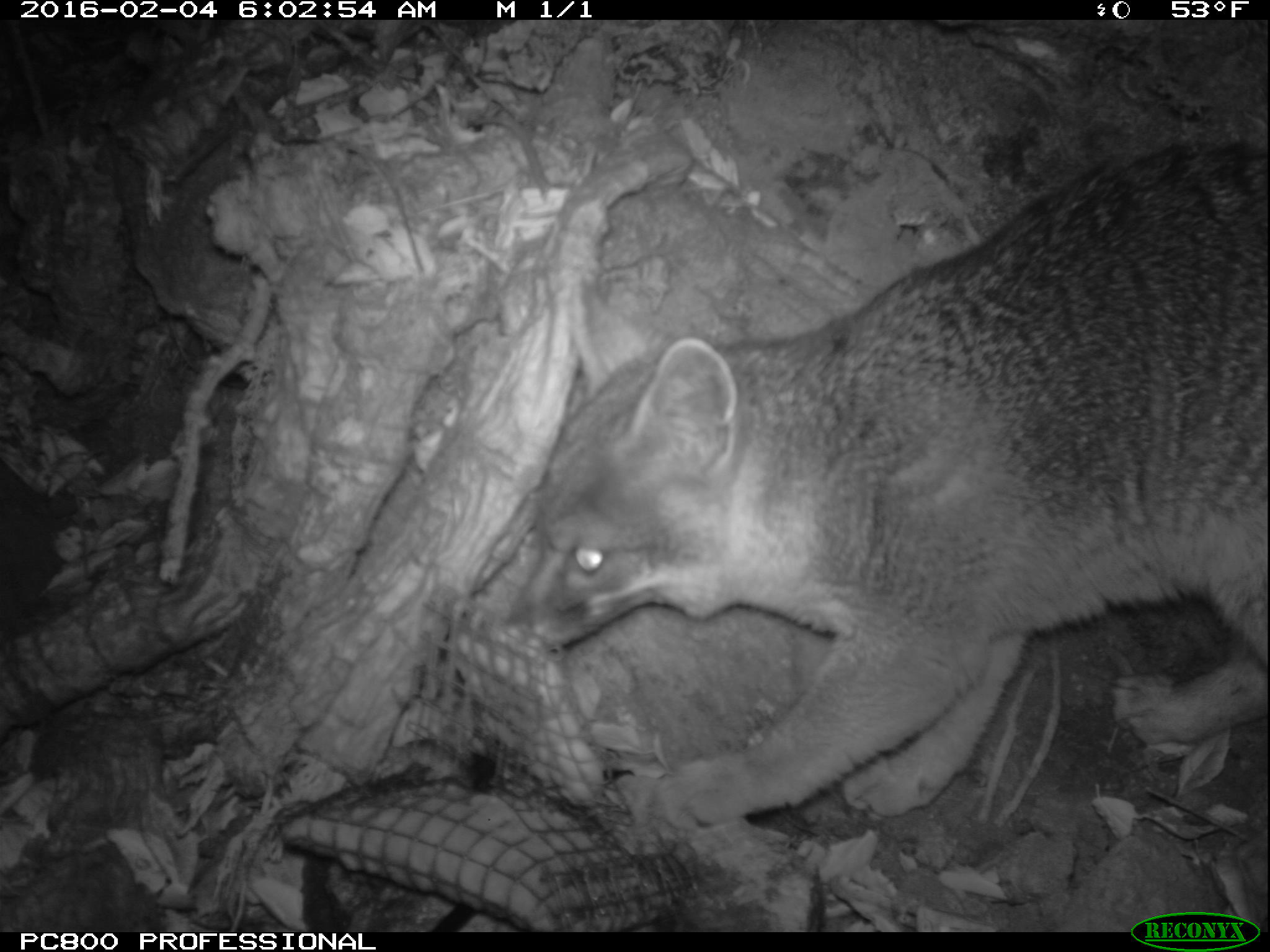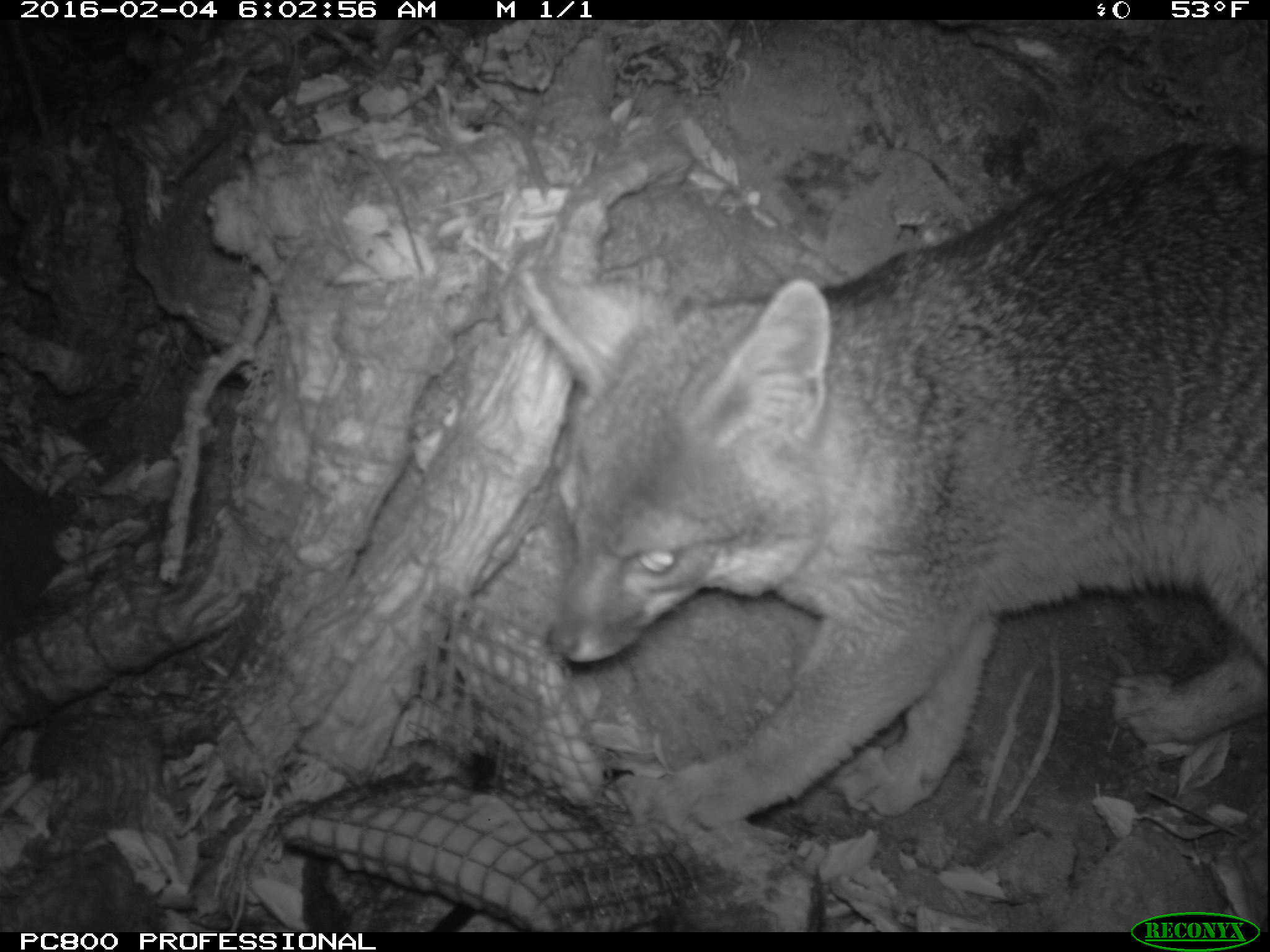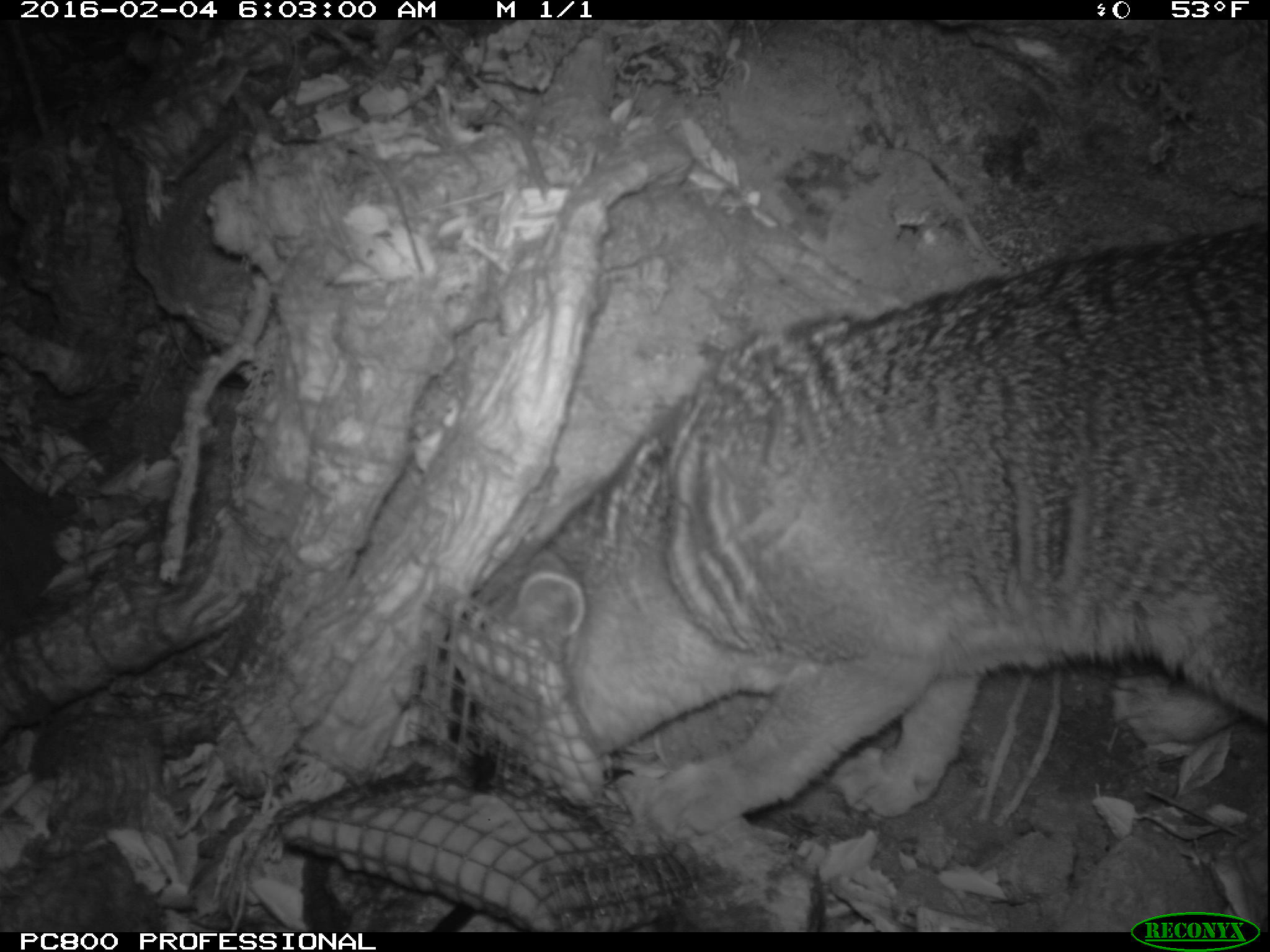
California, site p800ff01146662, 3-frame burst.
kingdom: Animalia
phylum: Chordata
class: Mammalia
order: Carnivora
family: Canidae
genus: Urocyon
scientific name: Urocyon littoralis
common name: island fox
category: fox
Fox (island fox) (Urocyon littoralis).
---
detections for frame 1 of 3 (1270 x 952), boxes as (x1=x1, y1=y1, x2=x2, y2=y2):
fox: (x1=504, y1=140, x2=1269, y2=831)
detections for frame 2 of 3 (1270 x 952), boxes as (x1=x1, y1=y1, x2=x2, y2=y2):
fox: (x1=520, y1=144, x2=1269, y2=827)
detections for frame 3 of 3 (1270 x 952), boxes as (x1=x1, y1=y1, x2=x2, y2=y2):
fox: (x1=433, y1=218, x2=1269, y2=858)